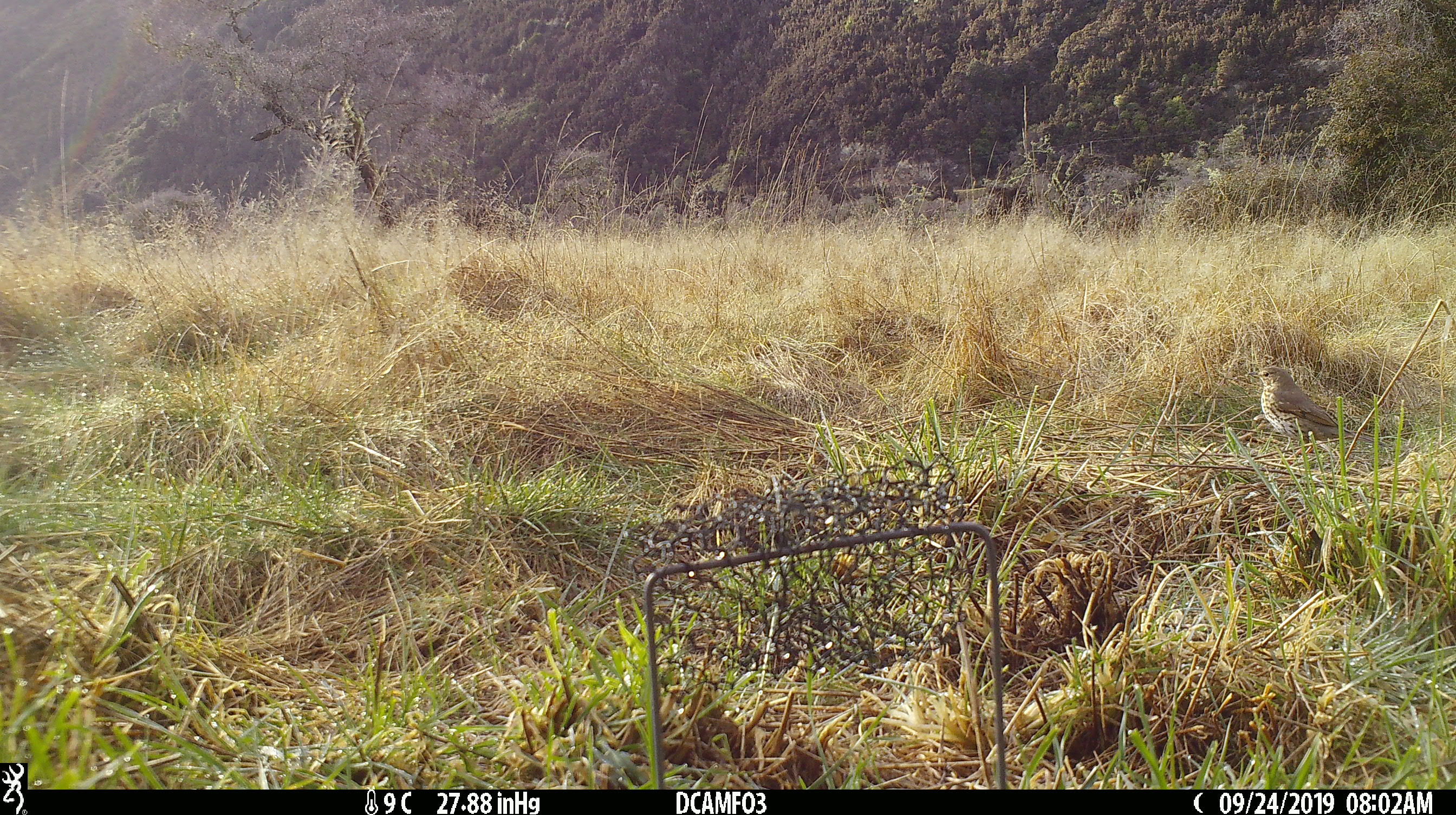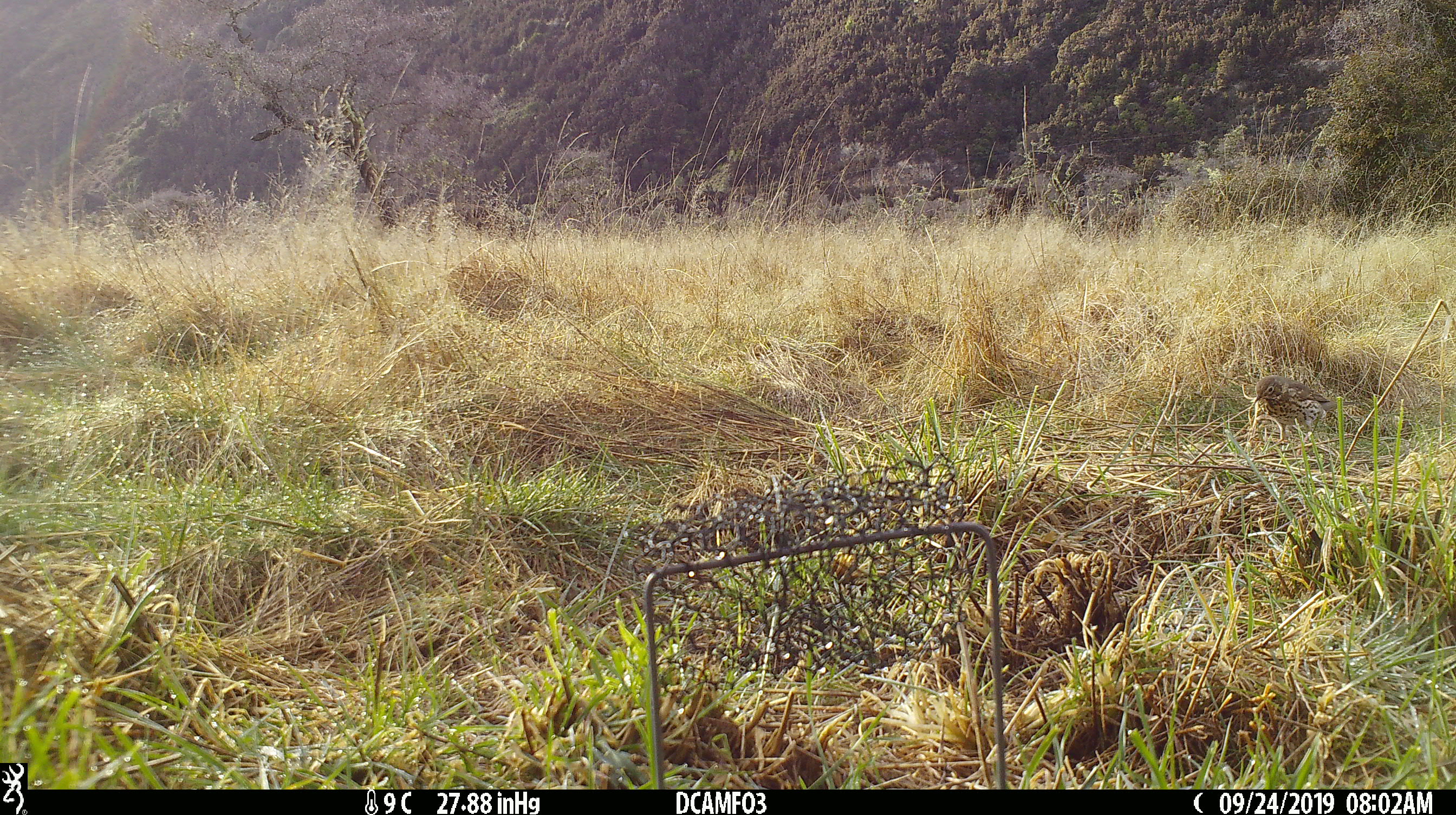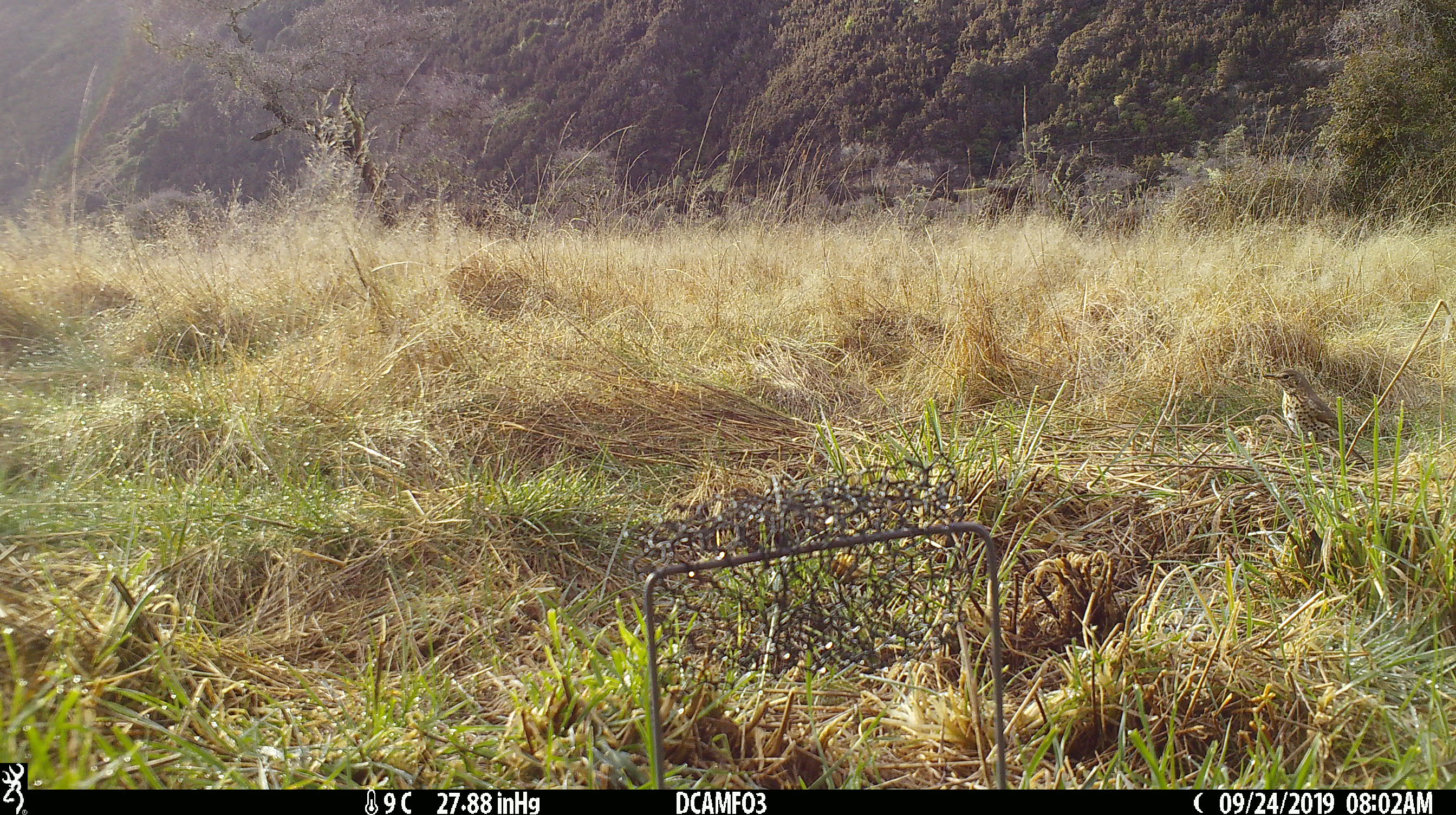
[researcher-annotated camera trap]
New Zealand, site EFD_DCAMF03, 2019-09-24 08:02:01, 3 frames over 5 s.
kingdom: Animalia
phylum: Chordata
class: Aves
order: Passeriformes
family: Turdidae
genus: Turdus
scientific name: Turdus philomelos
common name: song thrush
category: thrush